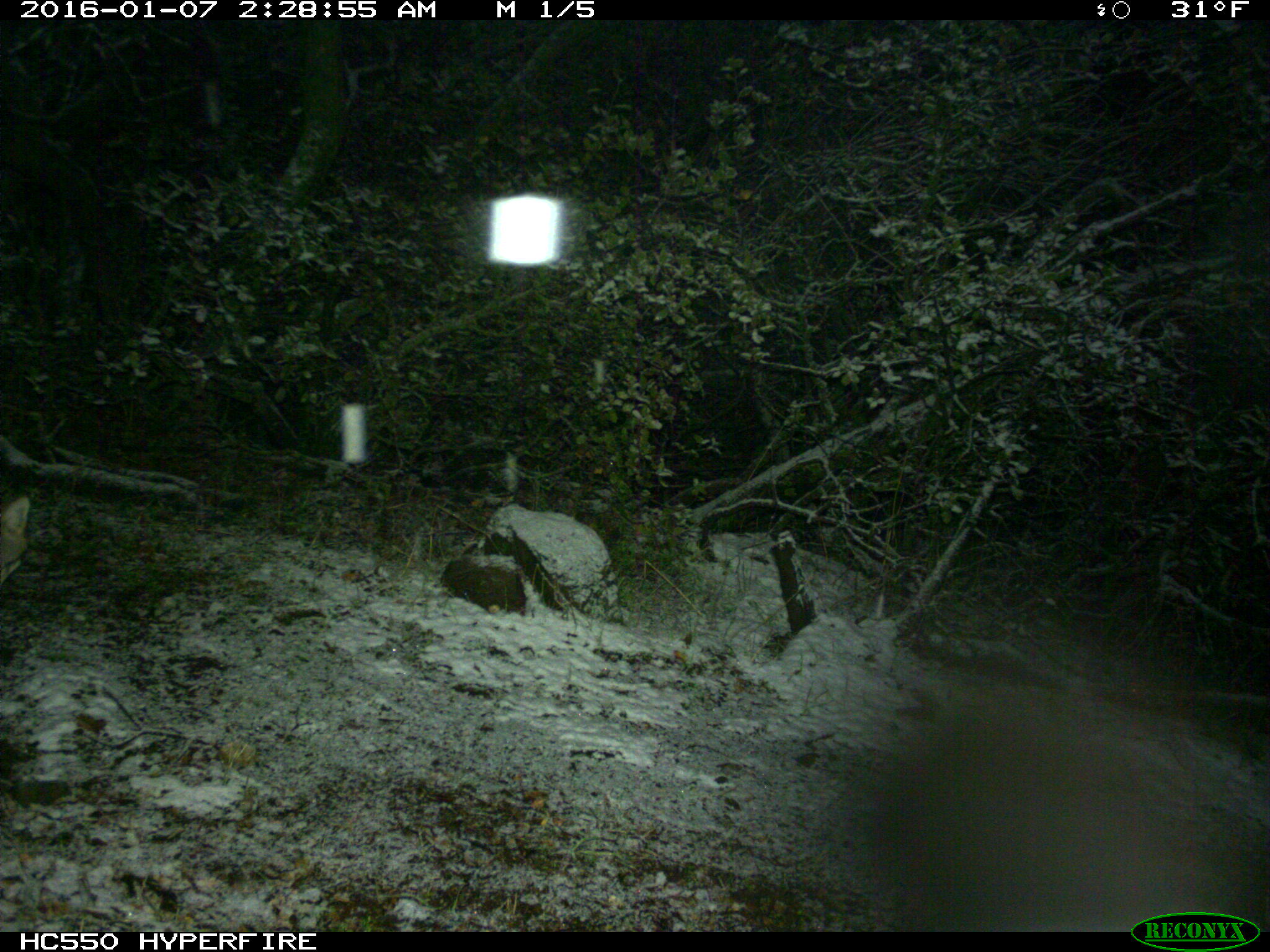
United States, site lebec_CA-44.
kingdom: Animalia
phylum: Chordata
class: Mammalia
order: Carnivora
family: Canidae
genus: Urocyon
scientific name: Urocyon cinereoargenteus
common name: gray fox